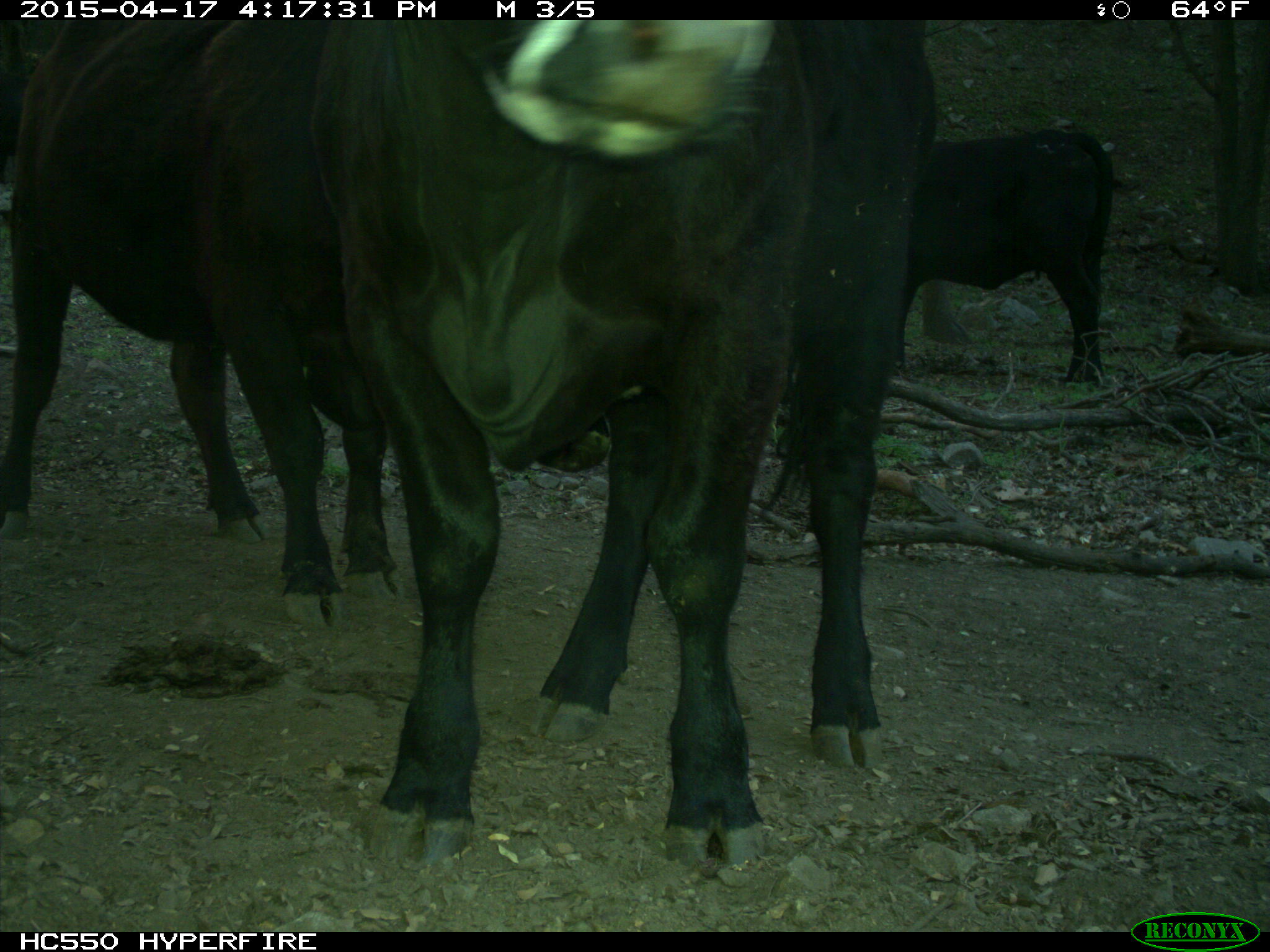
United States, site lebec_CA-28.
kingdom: Animalia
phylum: Chordata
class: Mammalia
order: Artiodactyla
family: Bovidae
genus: Bos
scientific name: Bos taurus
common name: domestic cow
Bos taurus (domestic cow).